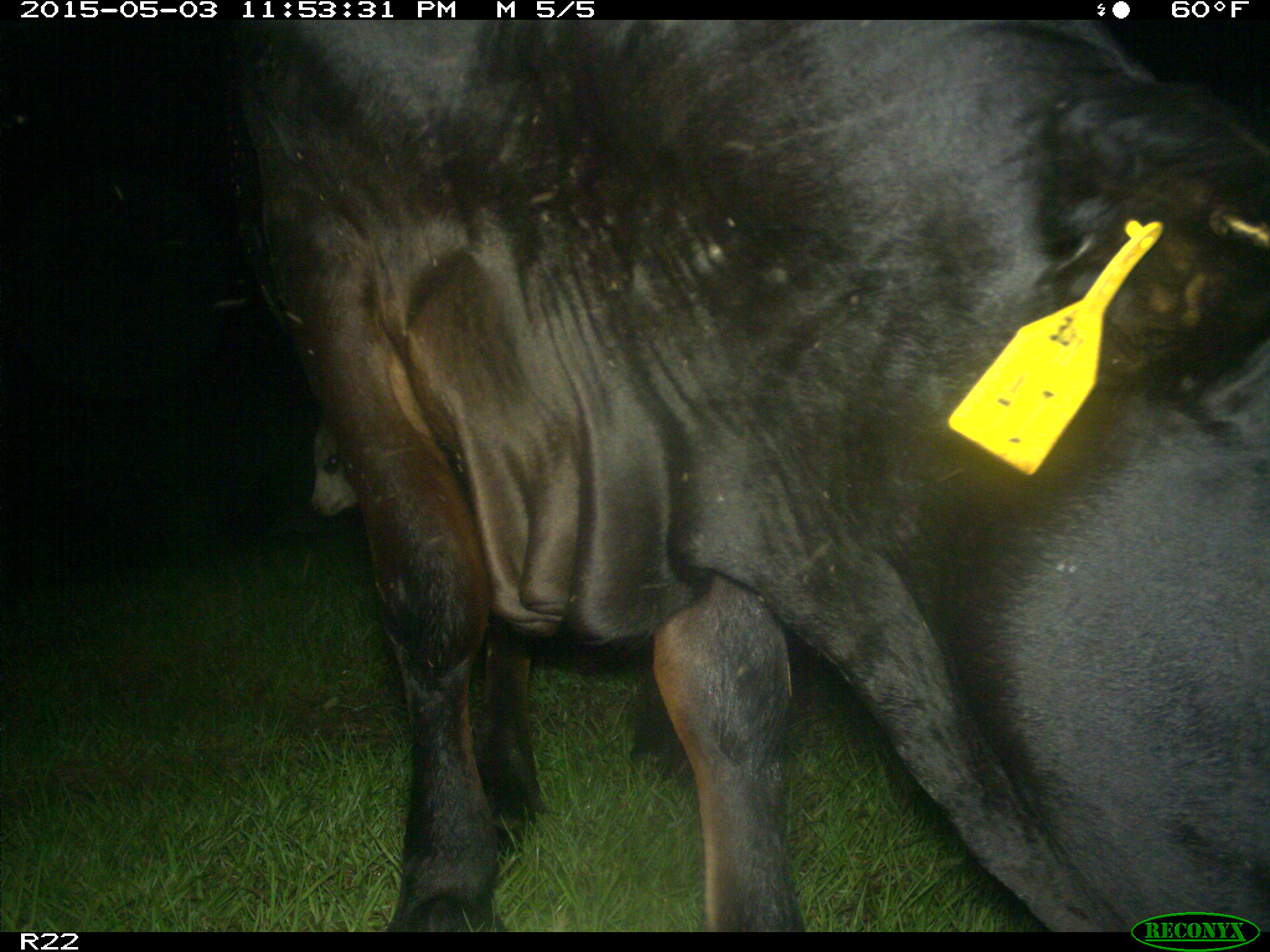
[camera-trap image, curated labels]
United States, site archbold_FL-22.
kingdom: Animalia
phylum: Chordata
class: Mammalia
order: Artiodactyla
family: Bovidae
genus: Bos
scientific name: Bos taurus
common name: domestic cow